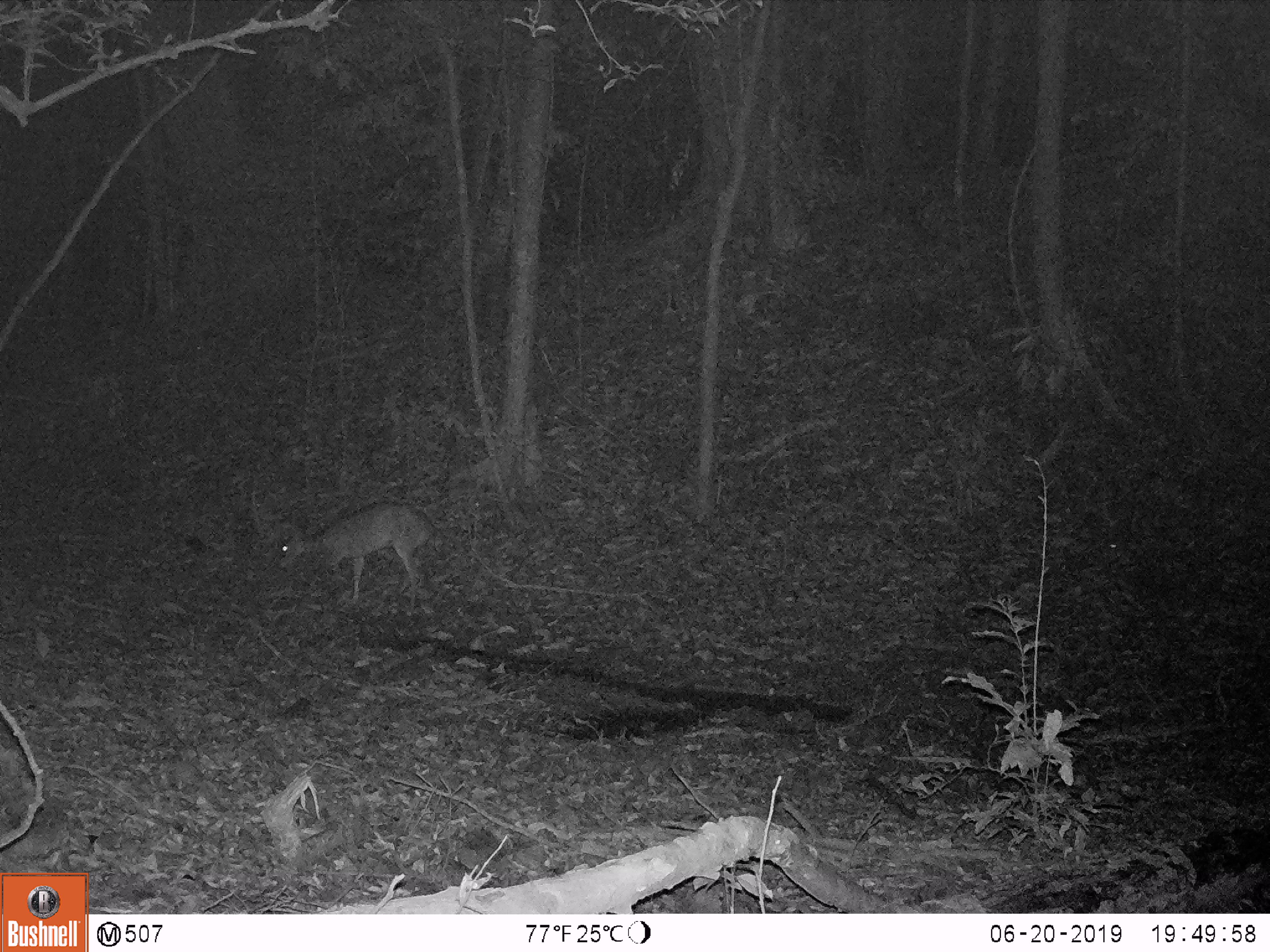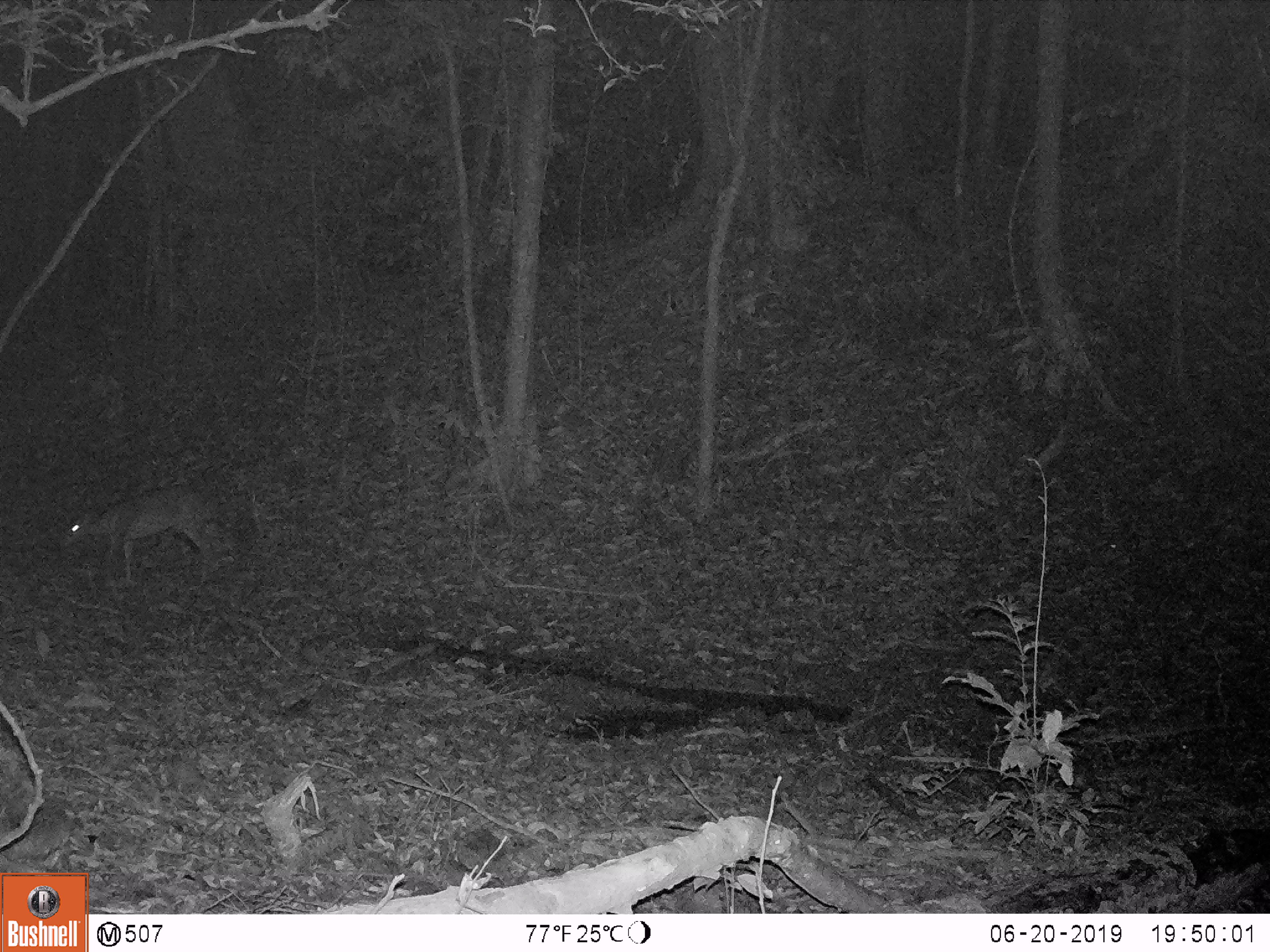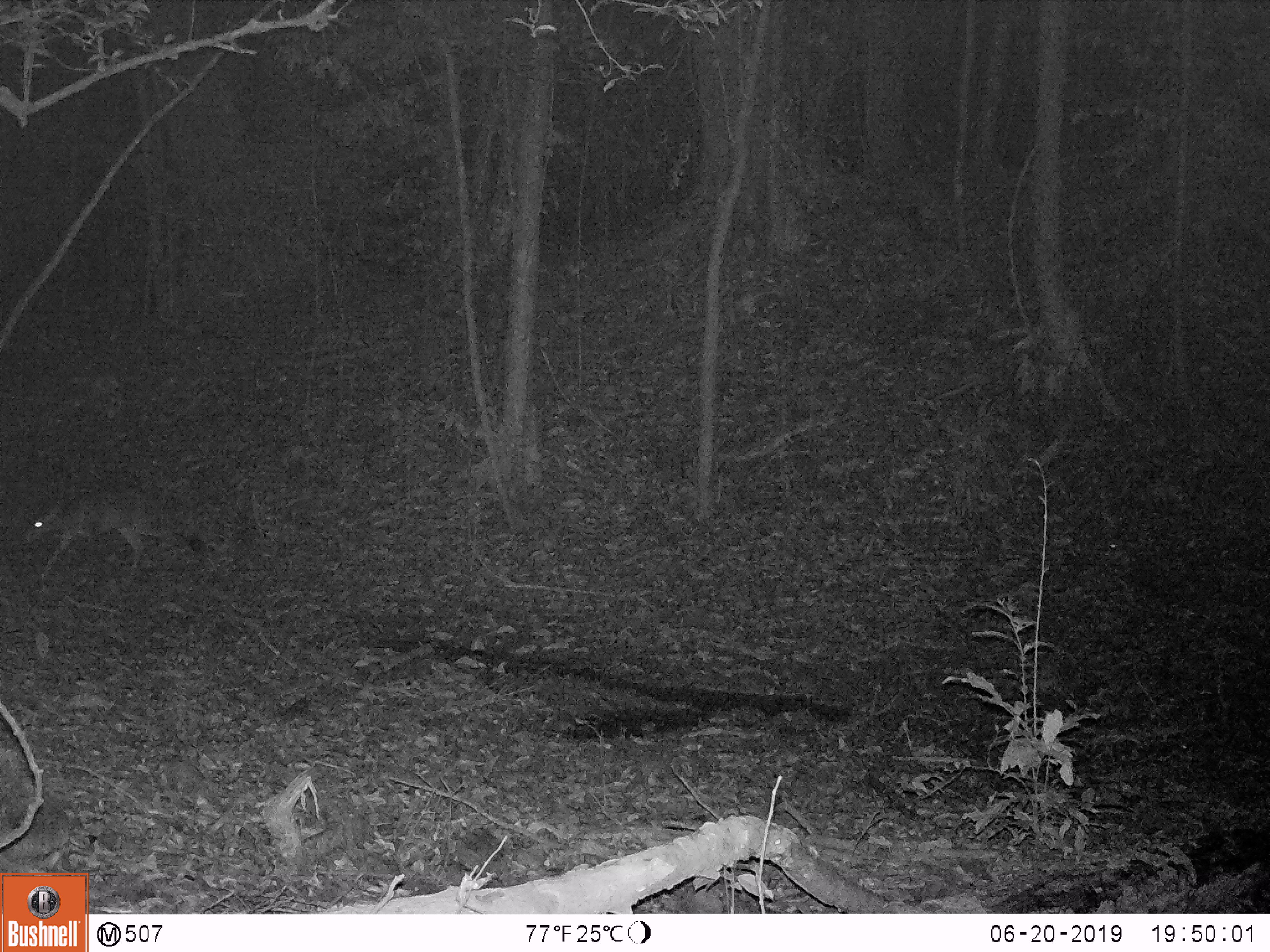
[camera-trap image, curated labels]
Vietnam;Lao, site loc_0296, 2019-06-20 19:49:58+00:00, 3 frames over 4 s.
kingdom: Animalia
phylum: Chordata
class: Mammalia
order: Artiodactyla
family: Cervidae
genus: Muntiacus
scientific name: Muntiacus vuquangensis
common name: large-antlered muntjac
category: large antlered muntjac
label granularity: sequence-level